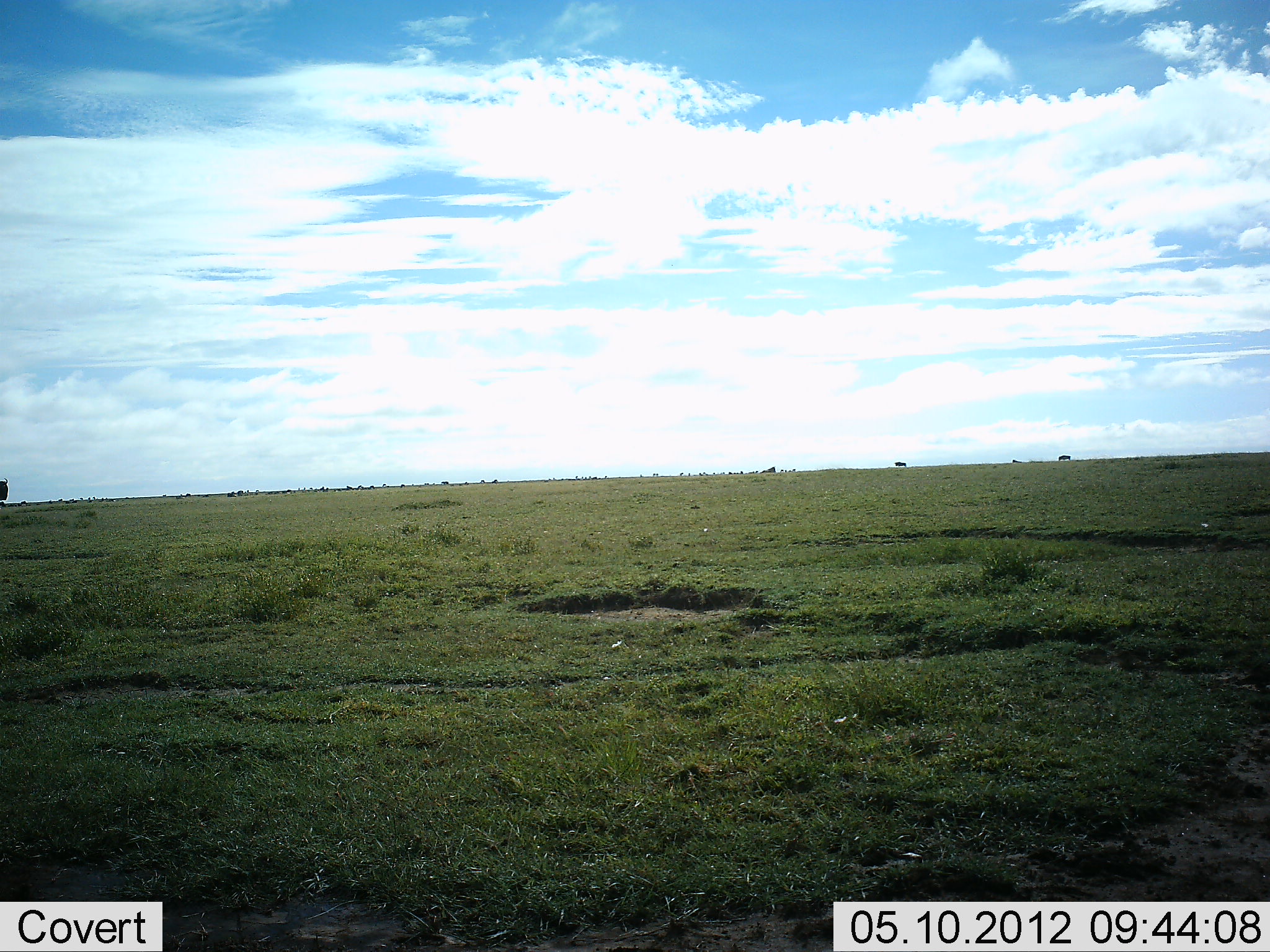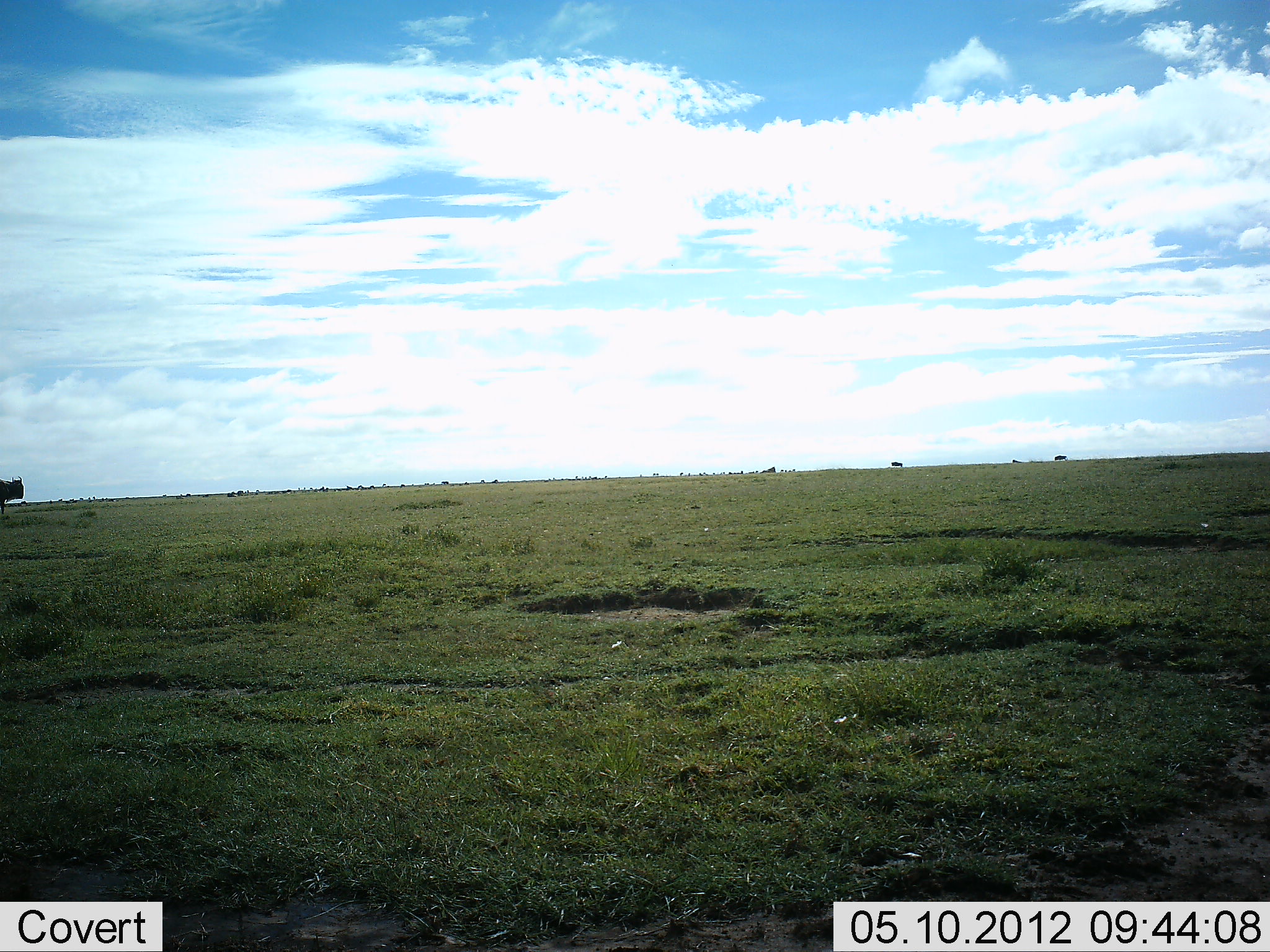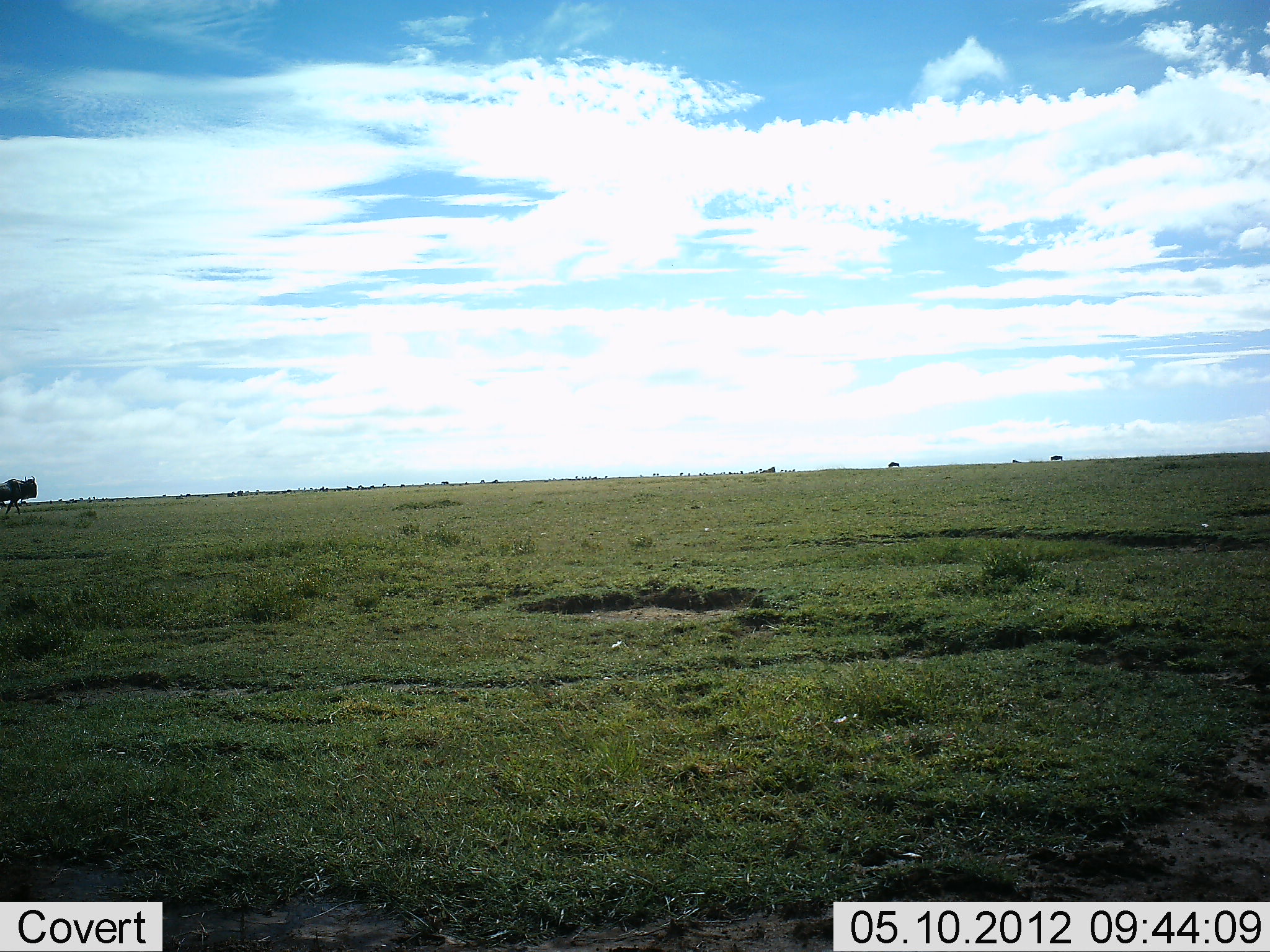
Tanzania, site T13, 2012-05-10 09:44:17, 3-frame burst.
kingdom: Animalia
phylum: Chordata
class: Mammalia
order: Artiodactyla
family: Bovidae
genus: Connochaetes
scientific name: Connochaetes taurinus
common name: blue wildebeest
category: wildebeest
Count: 3.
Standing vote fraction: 20%.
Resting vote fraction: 10%.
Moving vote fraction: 80%.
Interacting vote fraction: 0%.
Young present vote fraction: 0%.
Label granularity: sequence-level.